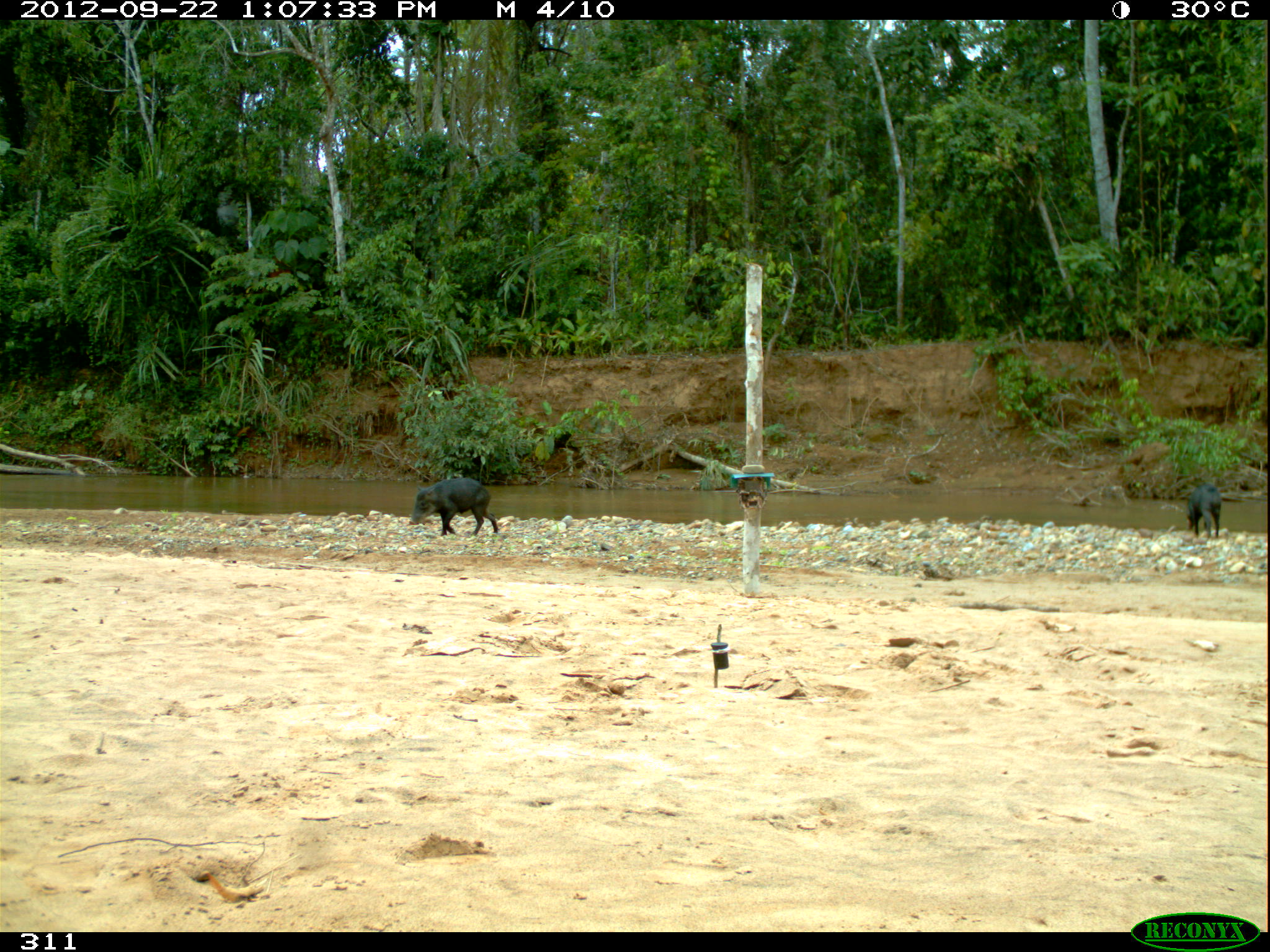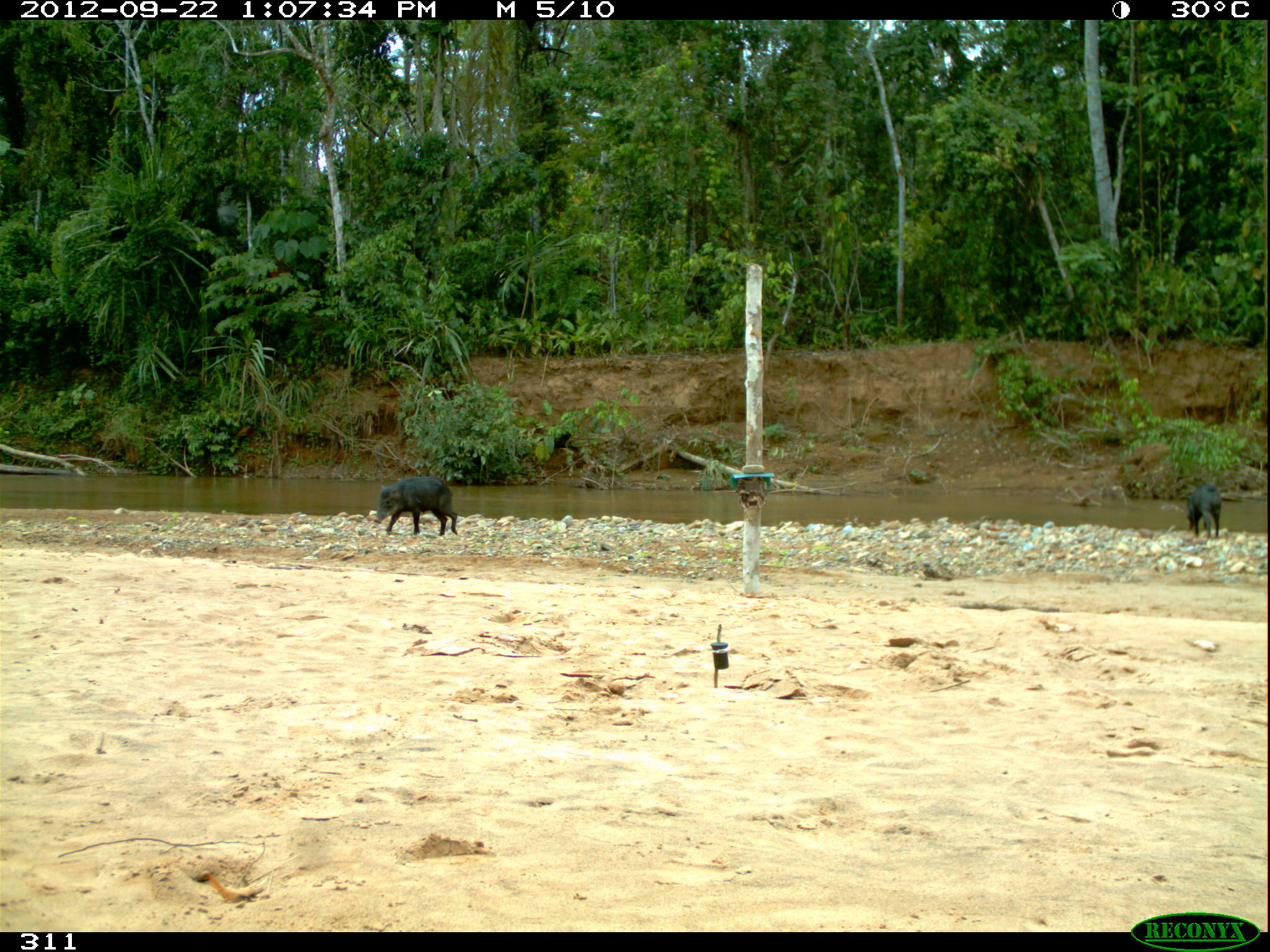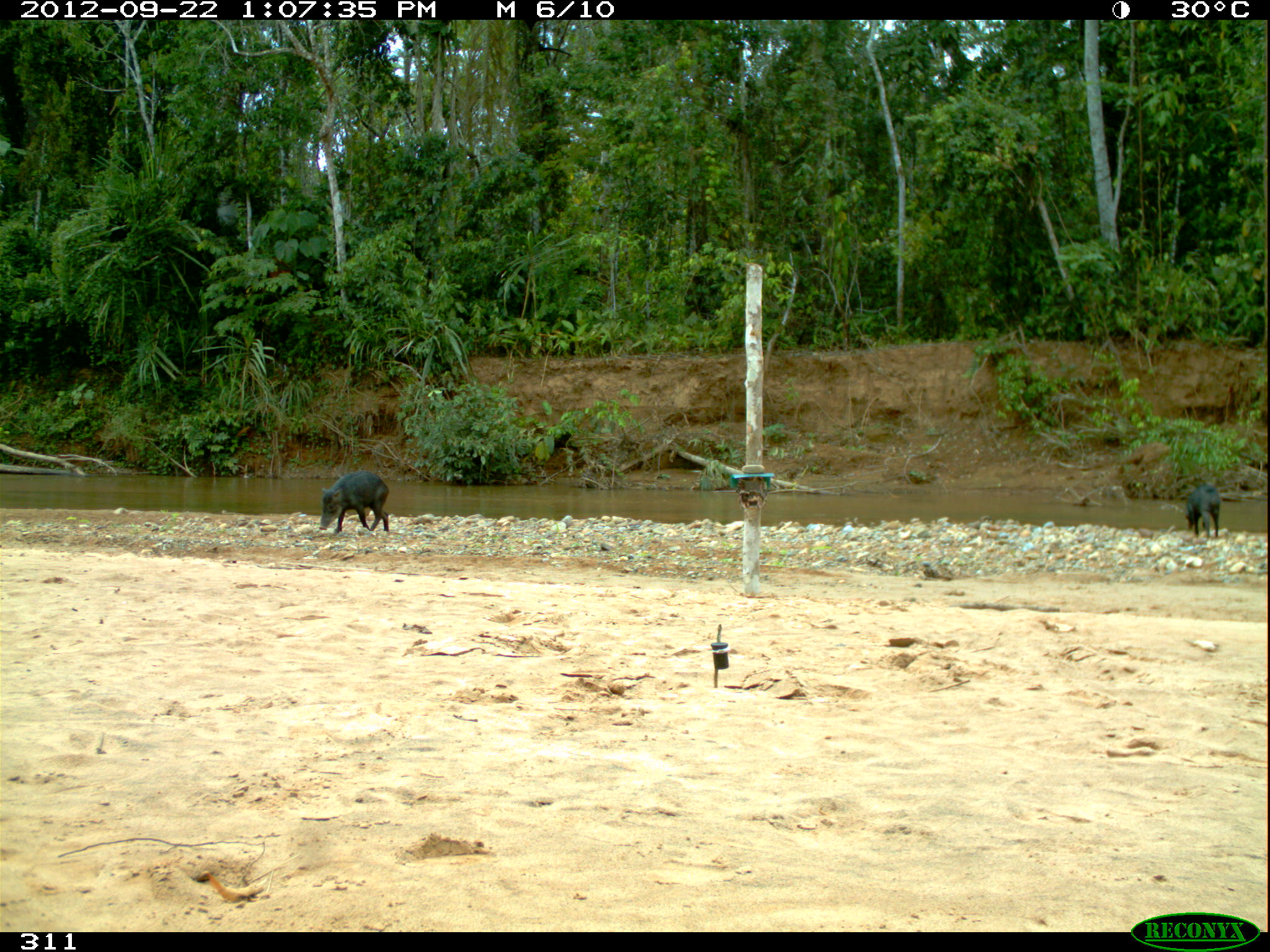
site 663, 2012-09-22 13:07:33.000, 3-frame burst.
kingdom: Animalia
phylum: Chordata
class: Mammalia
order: Artiodactyla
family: Tayassuidae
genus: Tayassu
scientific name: Tayassu pecari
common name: white-lipped peccary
Tayassu pecari (white-lipped peccary).